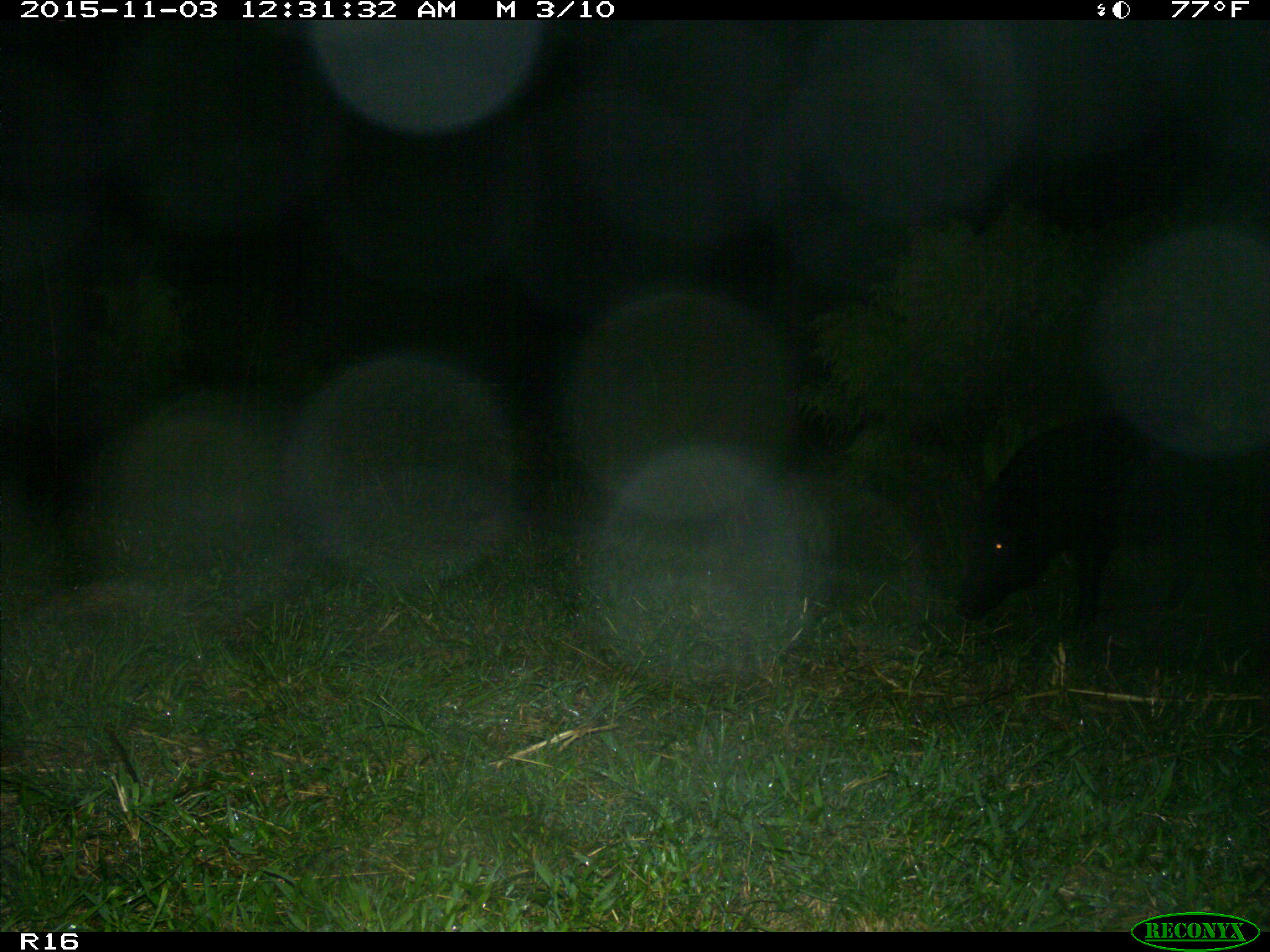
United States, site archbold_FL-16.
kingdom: Animalia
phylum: Chordata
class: Mammalia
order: Artiodactyla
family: Suidae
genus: Sus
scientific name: Sus scrofa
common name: wild boar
Sus scrofa (wild boar).